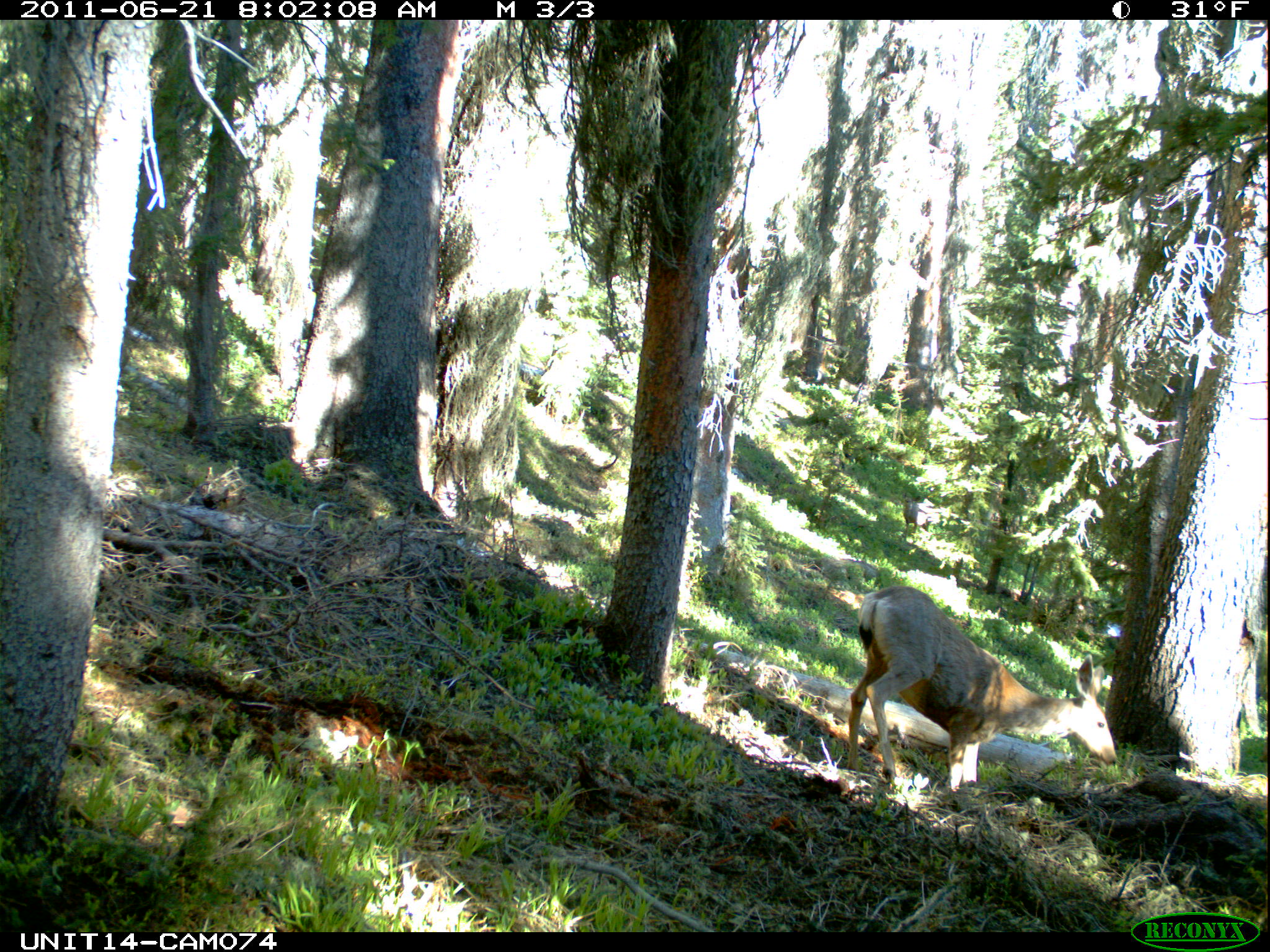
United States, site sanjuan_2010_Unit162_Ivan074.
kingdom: Animalia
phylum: Chordata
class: Mammalia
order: Artiodactyla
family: Cervidae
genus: Odocoileus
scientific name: Odocoileus hemionus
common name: mule deer